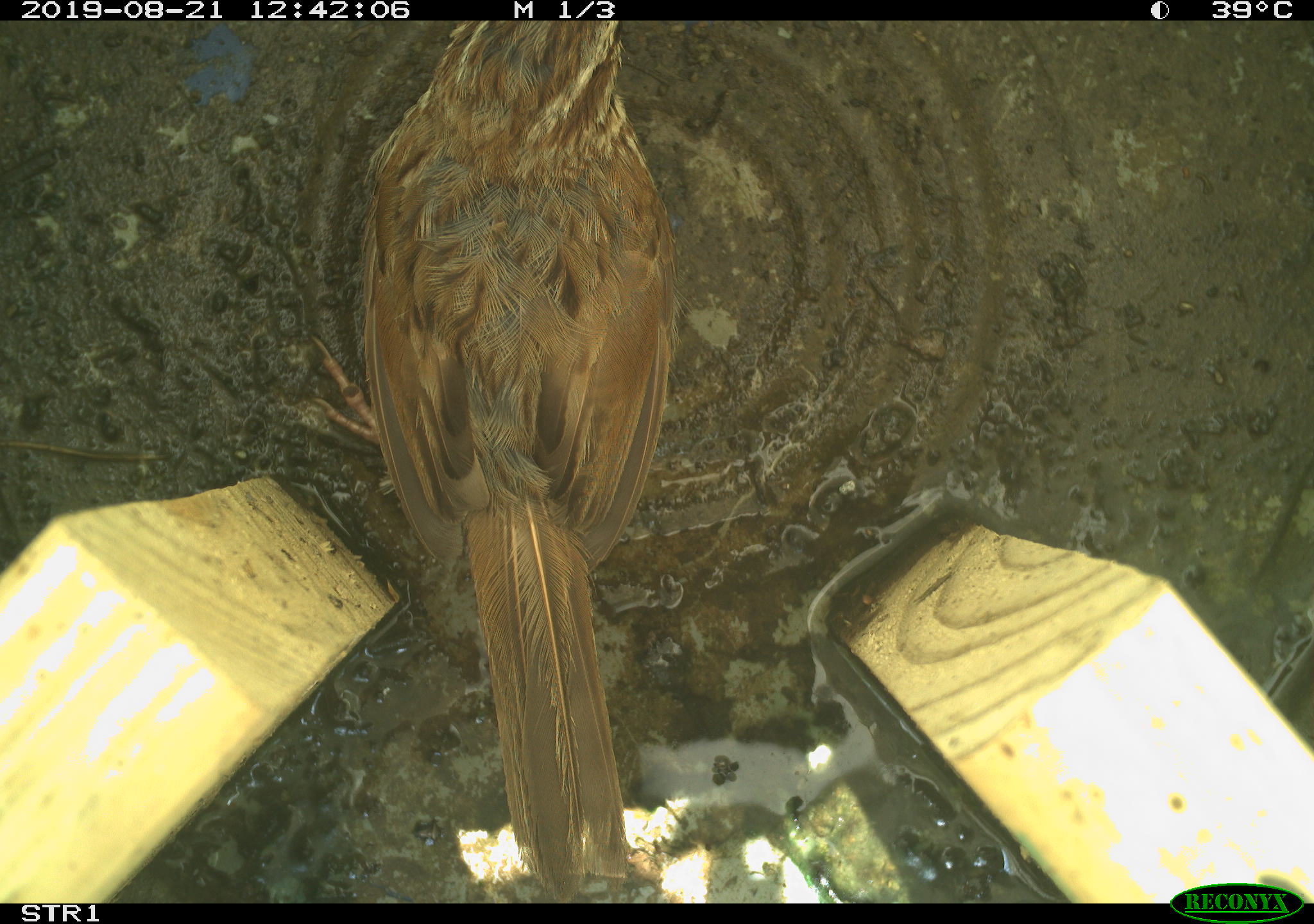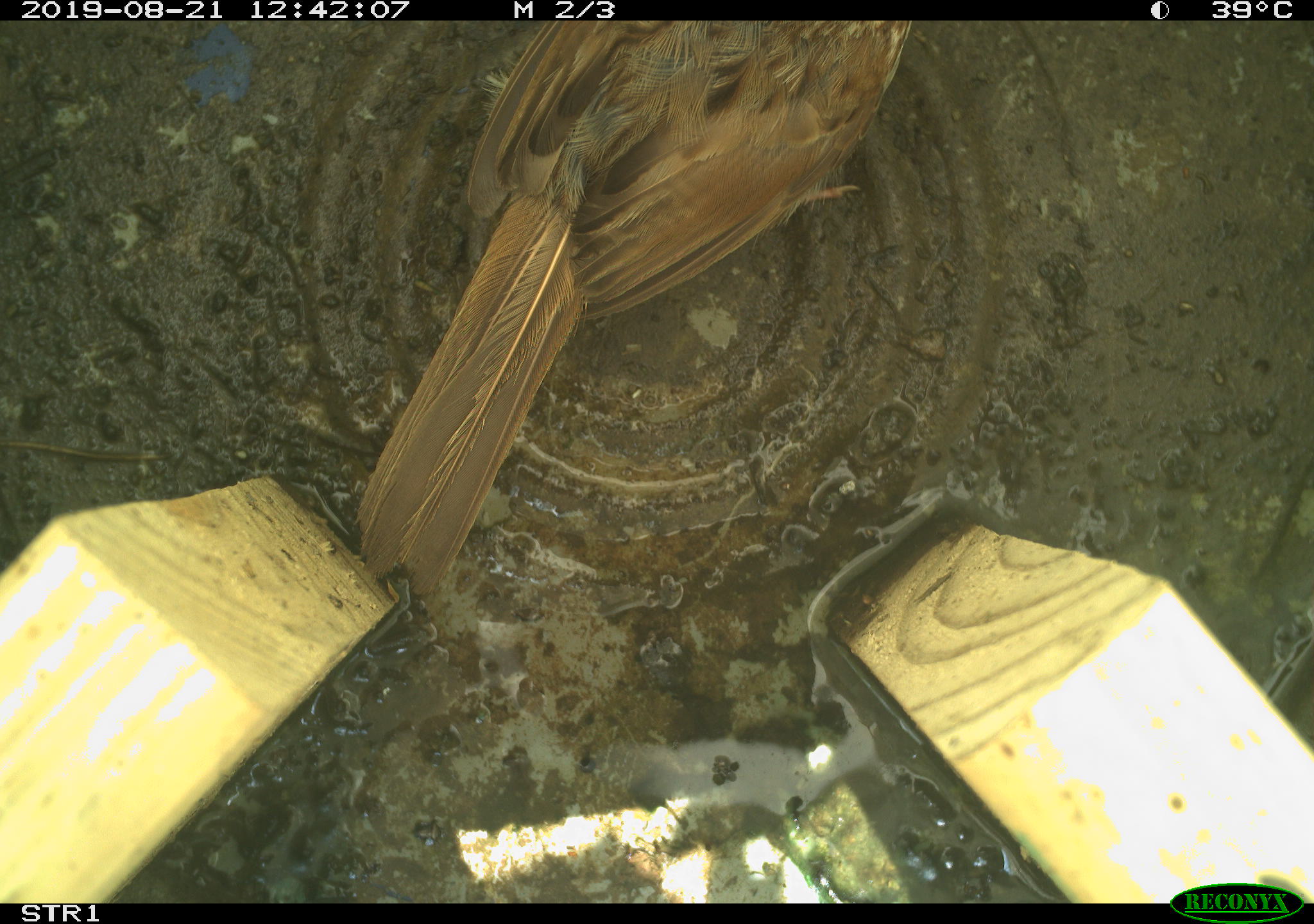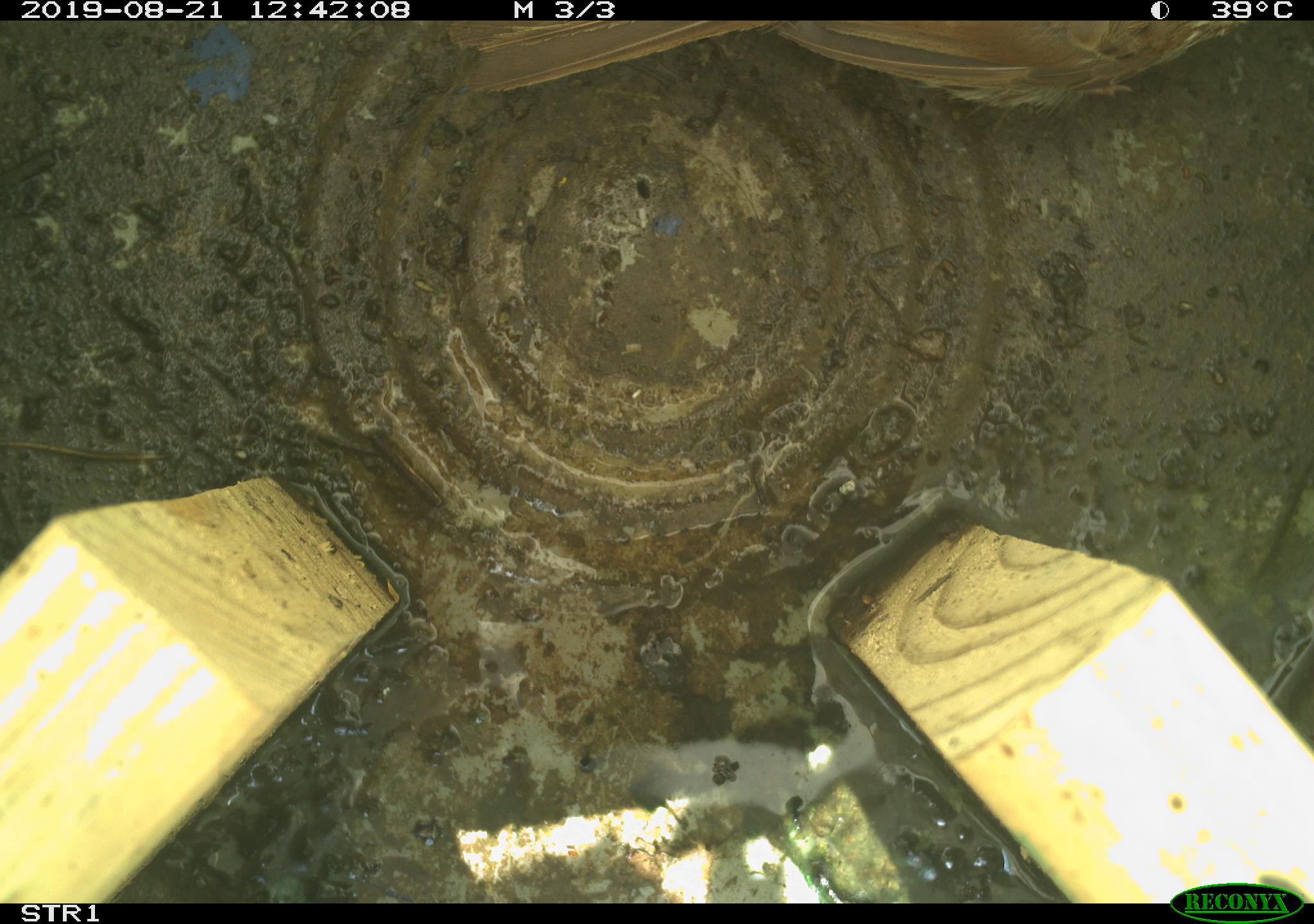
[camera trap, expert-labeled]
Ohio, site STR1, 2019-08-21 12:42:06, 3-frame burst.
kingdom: Animalia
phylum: Chordata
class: Aves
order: Passeriformes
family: Passerellidae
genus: Melospiza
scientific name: Melospiza melodia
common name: song sparrow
Song sparrow (Melospiza melodia).